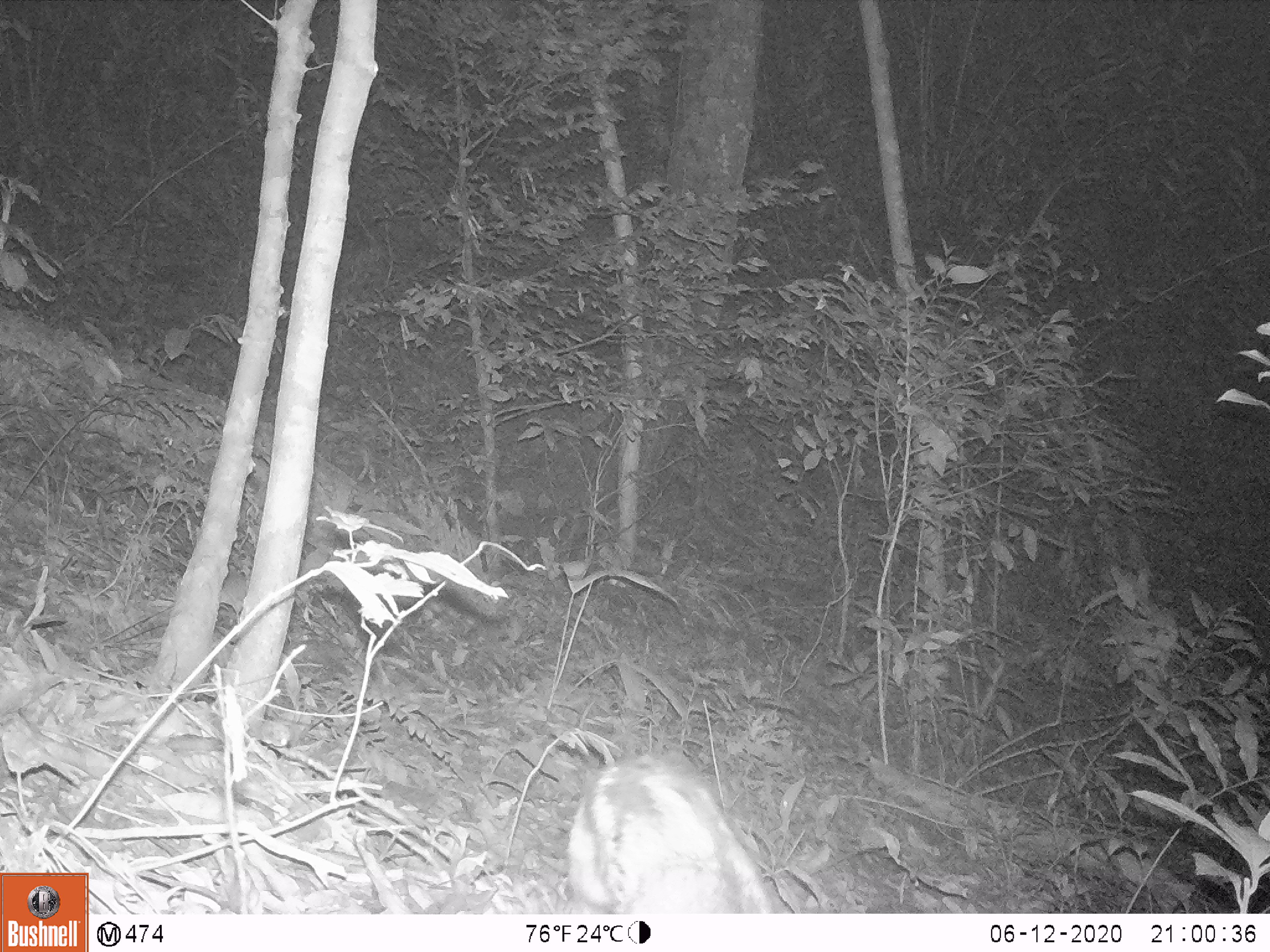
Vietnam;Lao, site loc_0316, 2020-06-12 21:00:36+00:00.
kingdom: Animalia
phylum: Chordata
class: Mammalia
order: Lagomorpha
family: Leporidae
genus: Nesolagus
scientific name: Nesolagus timminsi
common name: annamite striped rabbit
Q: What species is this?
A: Annamite striped rabbit (Nesolagus timminsi).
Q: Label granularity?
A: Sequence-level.